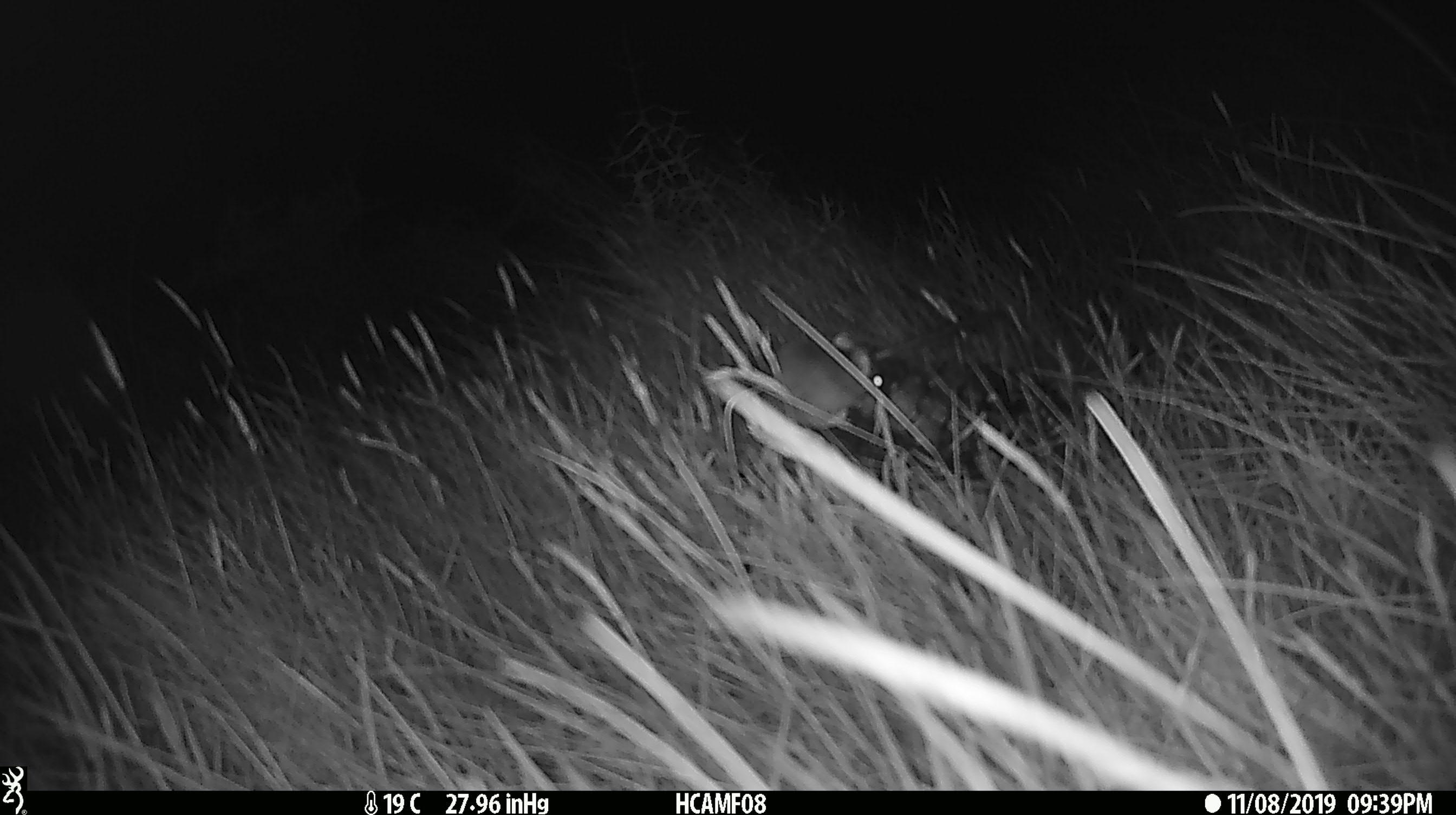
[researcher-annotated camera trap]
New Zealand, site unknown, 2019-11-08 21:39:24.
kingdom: Animalia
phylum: Chordata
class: Mammalia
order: Rodentia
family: Muridae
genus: Mus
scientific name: Mus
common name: mouse